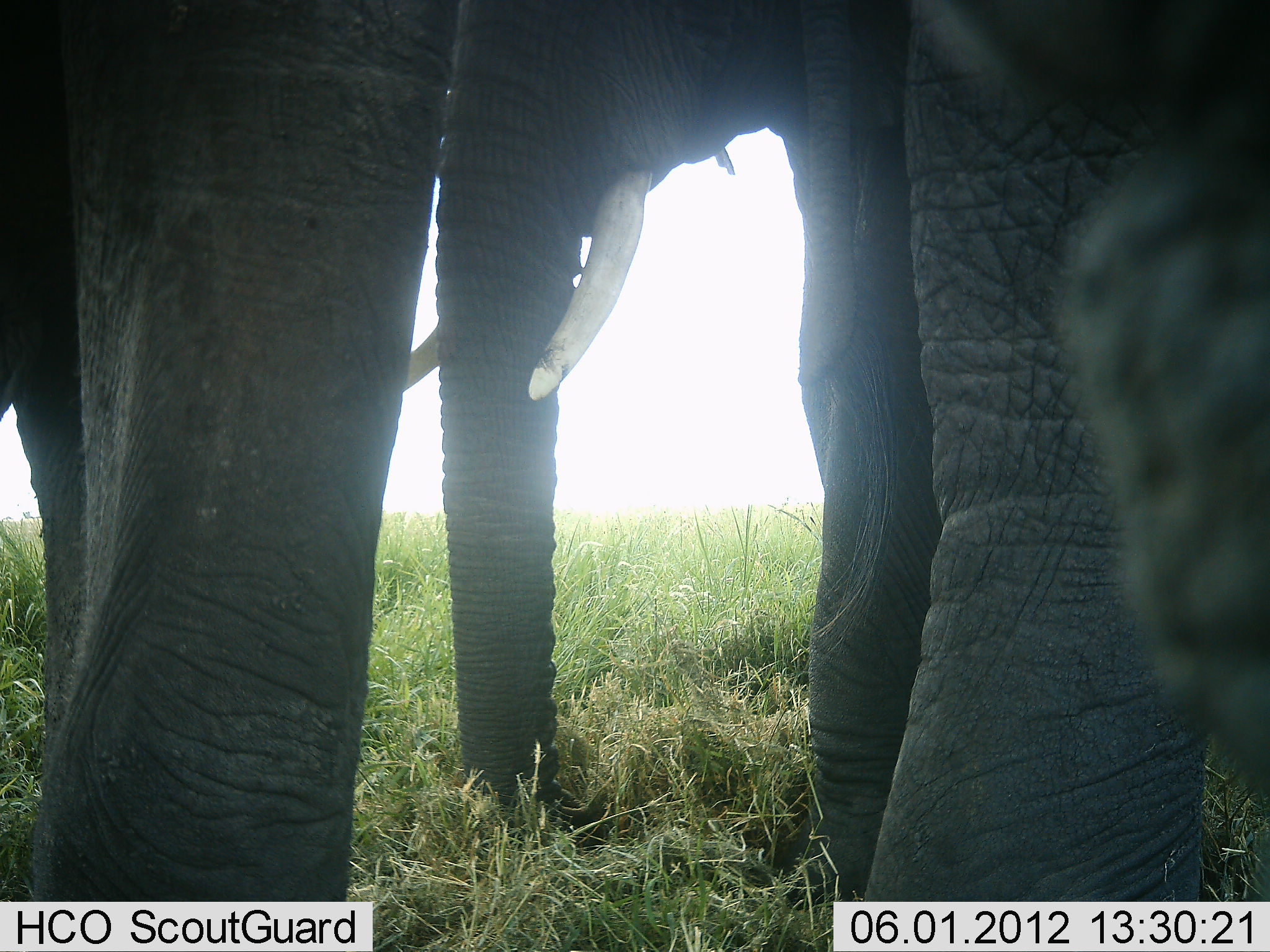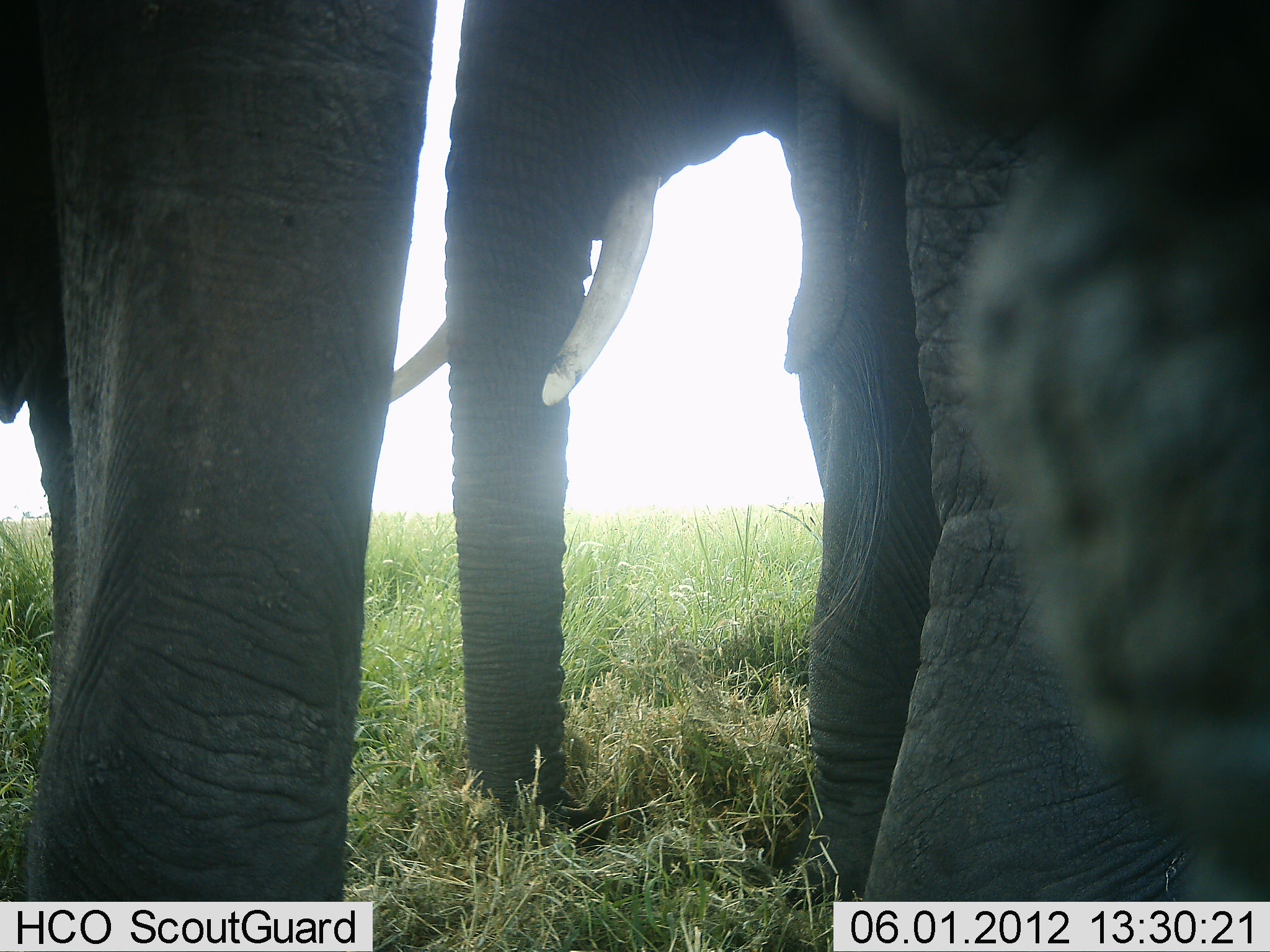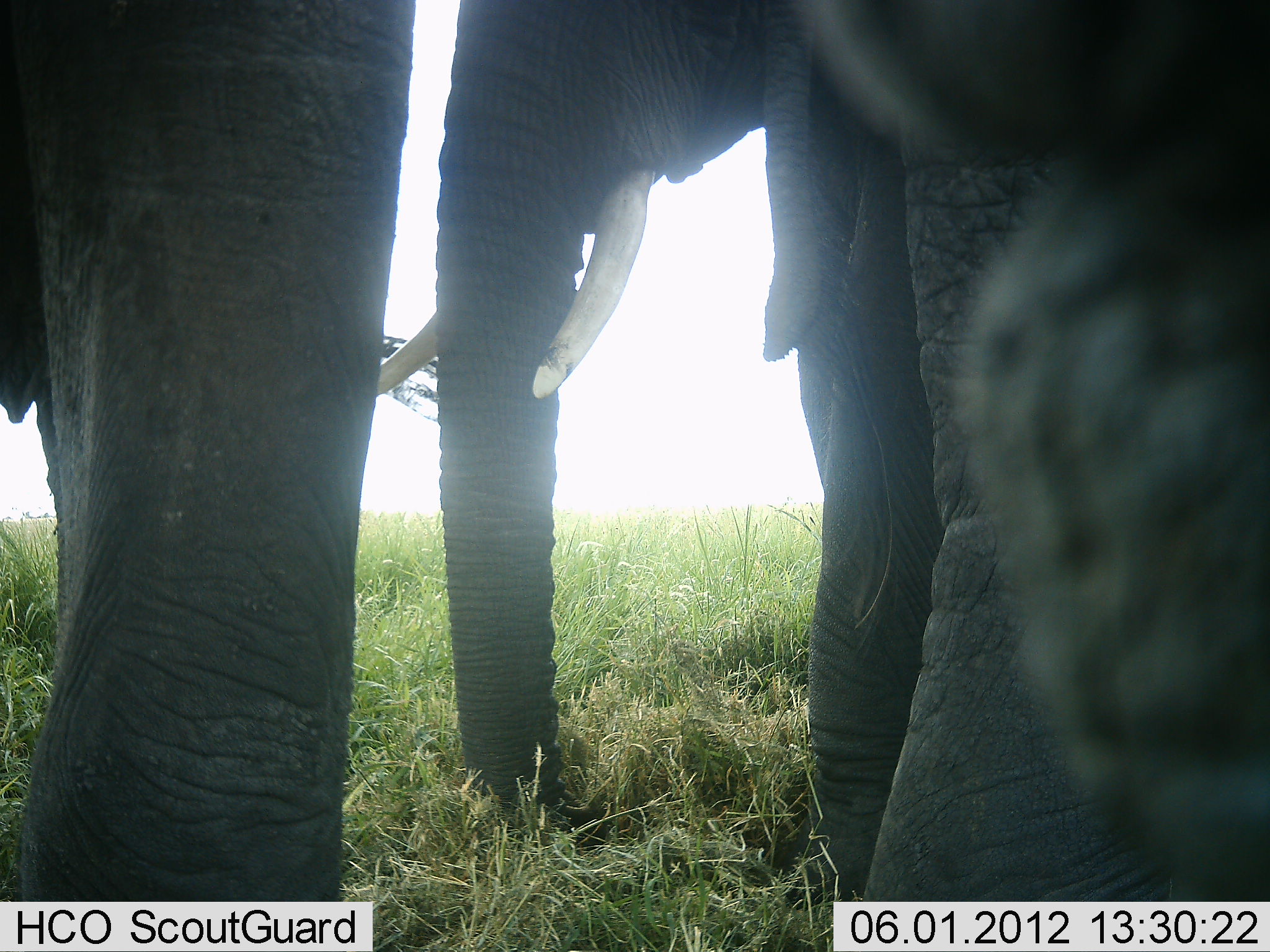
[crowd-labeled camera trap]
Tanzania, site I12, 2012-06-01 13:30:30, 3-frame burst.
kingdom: Animalia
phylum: Chordata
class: Mammalia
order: Proboscidea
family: Elephantidae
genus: Loxodonta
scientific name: Loxodonta africana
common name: african bush elephant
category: elephant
Elephant (african bush elephant) (Loxodonta africana), count 3. Behavior (volunteer vote fractions): standing 100%, resting 0%, moving 0%, interacting 10%. Young present (vote fraction): 0%. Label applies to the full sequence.